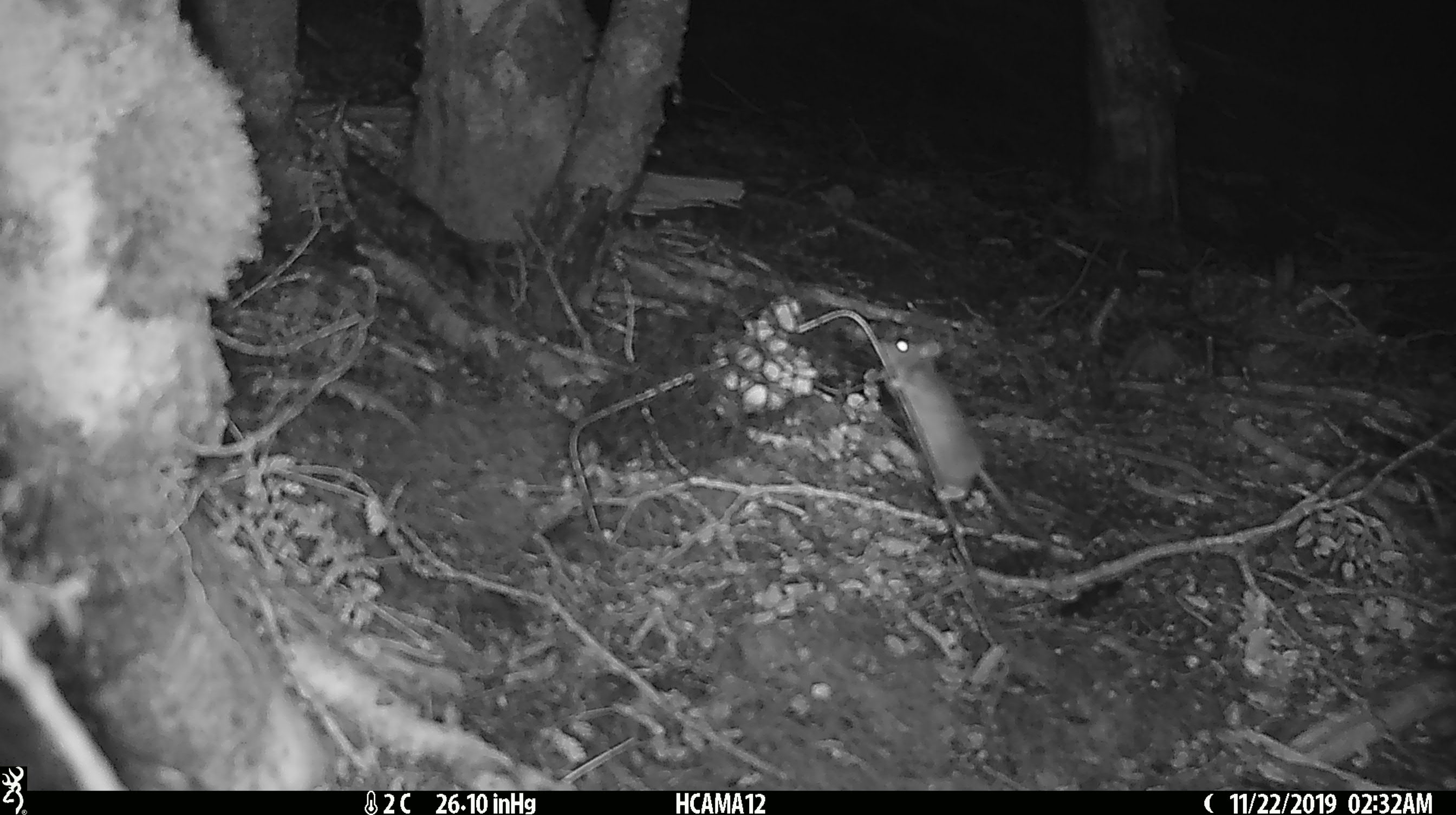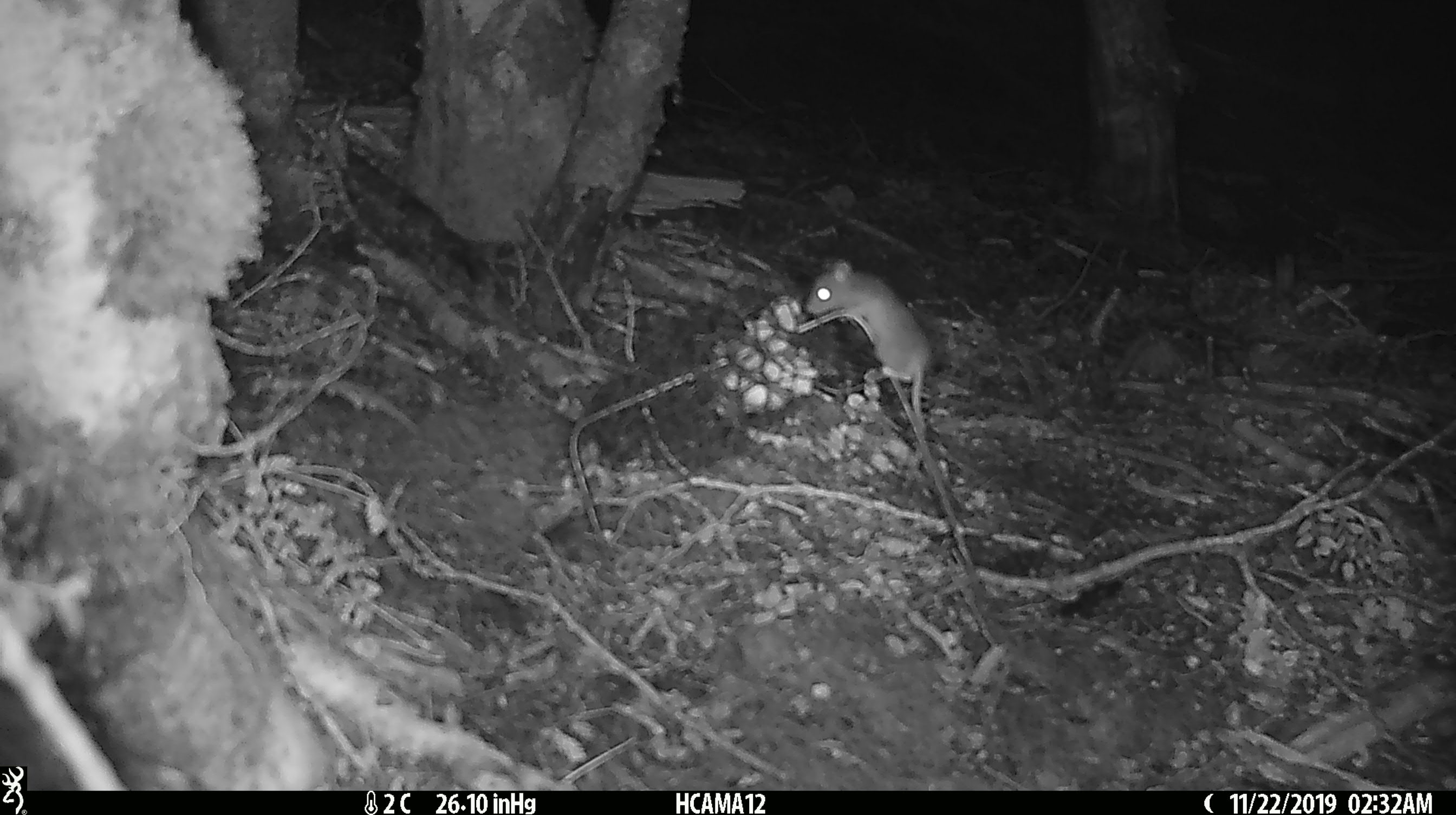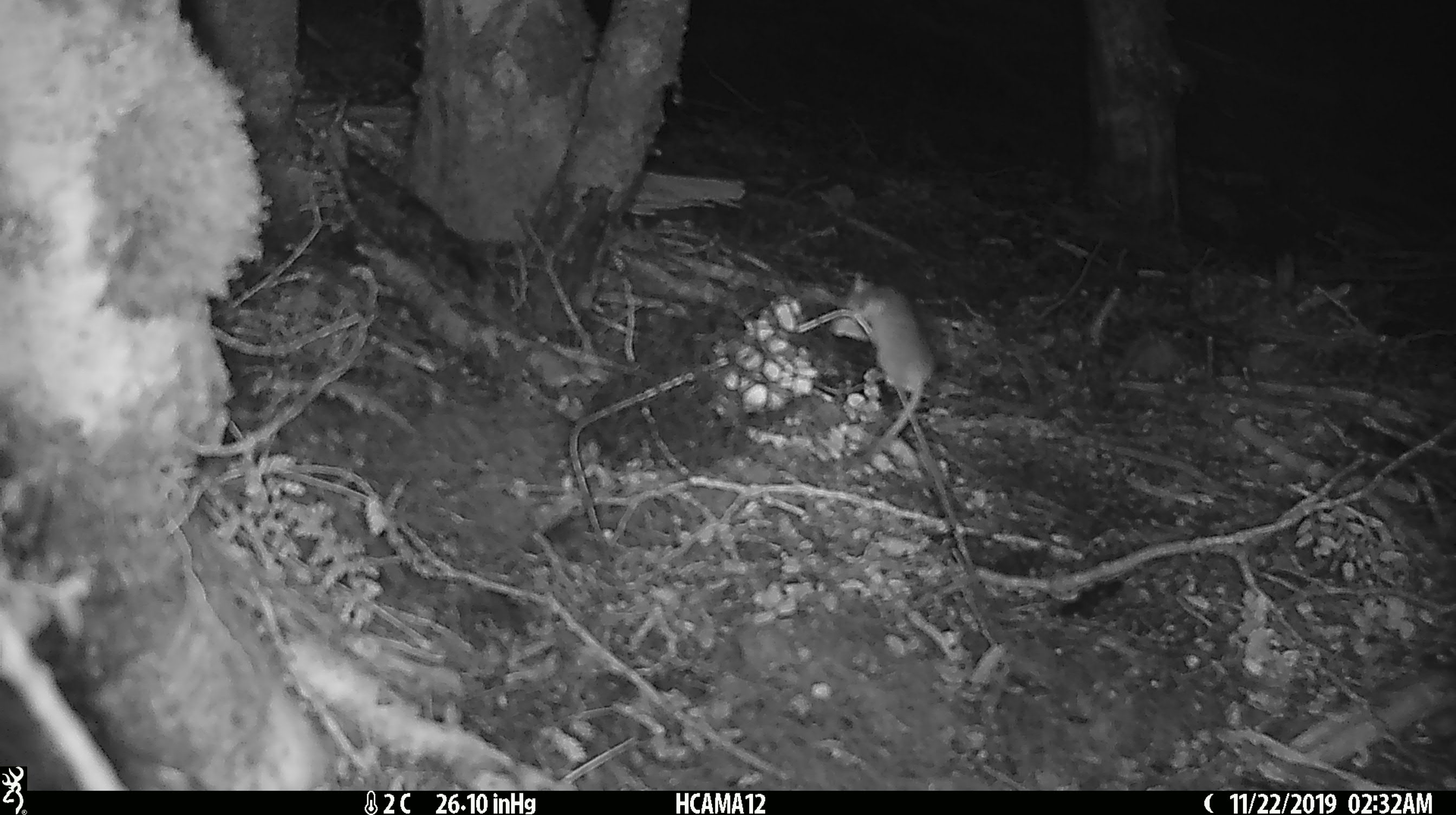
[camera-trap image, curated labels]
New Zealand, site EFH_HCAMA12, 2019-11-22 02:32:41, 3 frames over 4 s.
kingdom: Animalia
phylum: Chordata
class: Mammalia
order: Rodentia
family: Muridae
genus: Mus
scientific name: Mus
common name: mouse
Mouse (Mus).